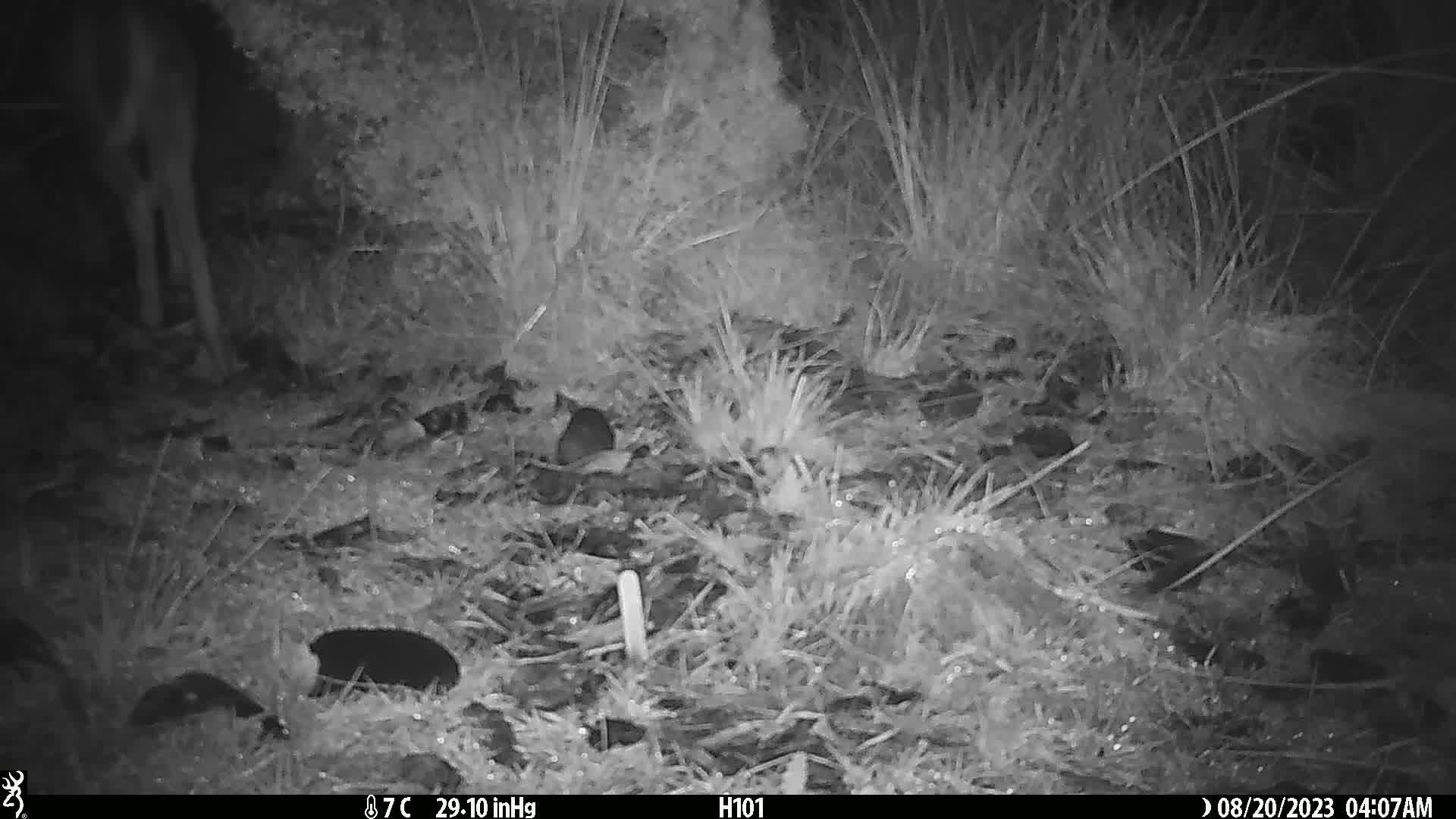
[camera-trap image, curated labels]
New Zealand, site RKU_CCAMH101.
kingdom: Animalia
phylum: Chordata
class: Mammalia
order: Artiodactyla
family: Cervidae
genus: Odocoileus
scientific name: Odocoileus virginianus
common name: white-tailed deer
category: white tailed deer